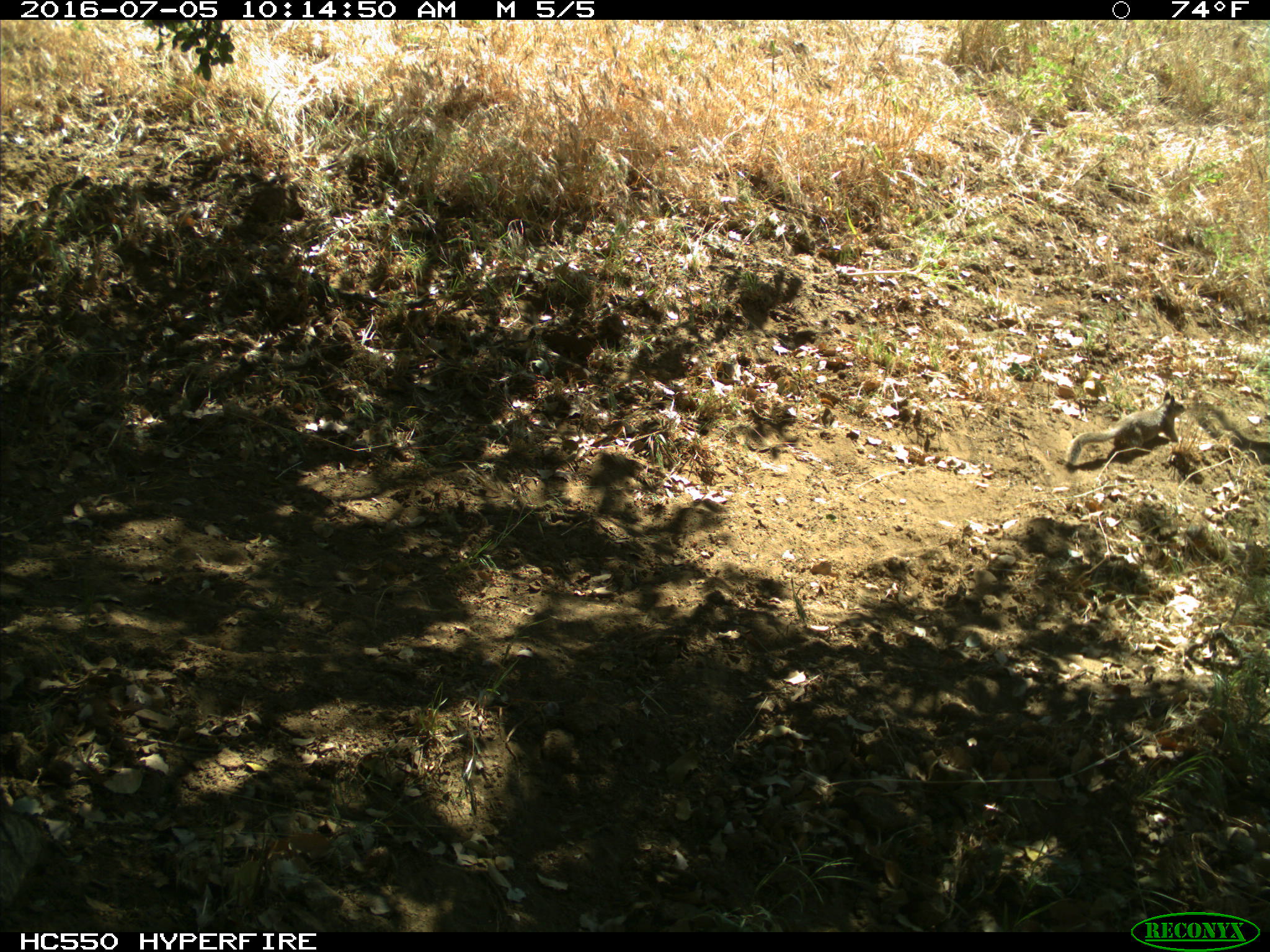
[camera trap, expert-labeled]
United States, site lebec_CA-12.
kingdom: Animalia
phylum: Chordata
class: Mammalia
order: Rodentia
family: Sciuridae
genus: Otospermophilus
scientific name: Otospermophilus beecheyi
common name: california ground squirrel